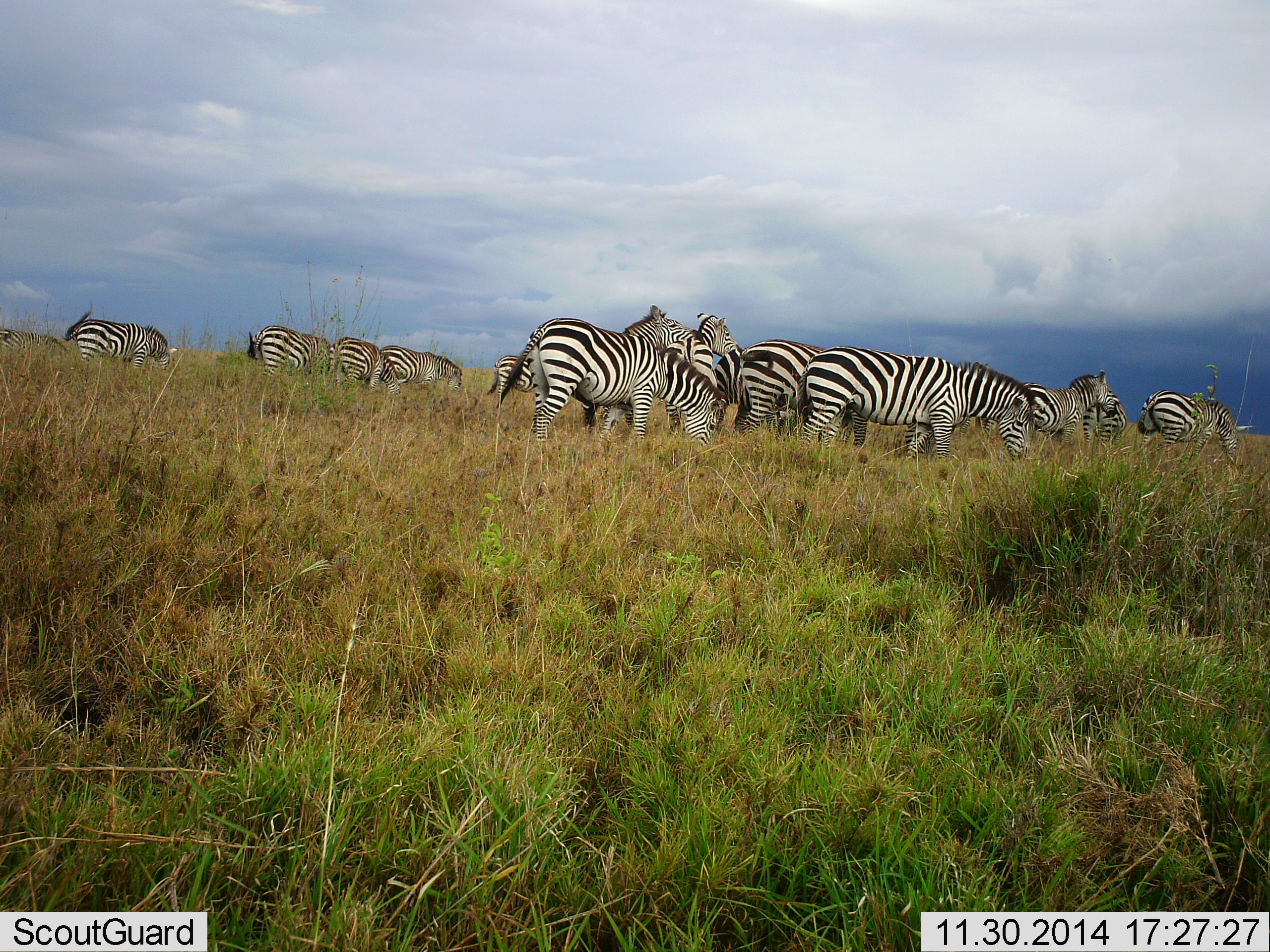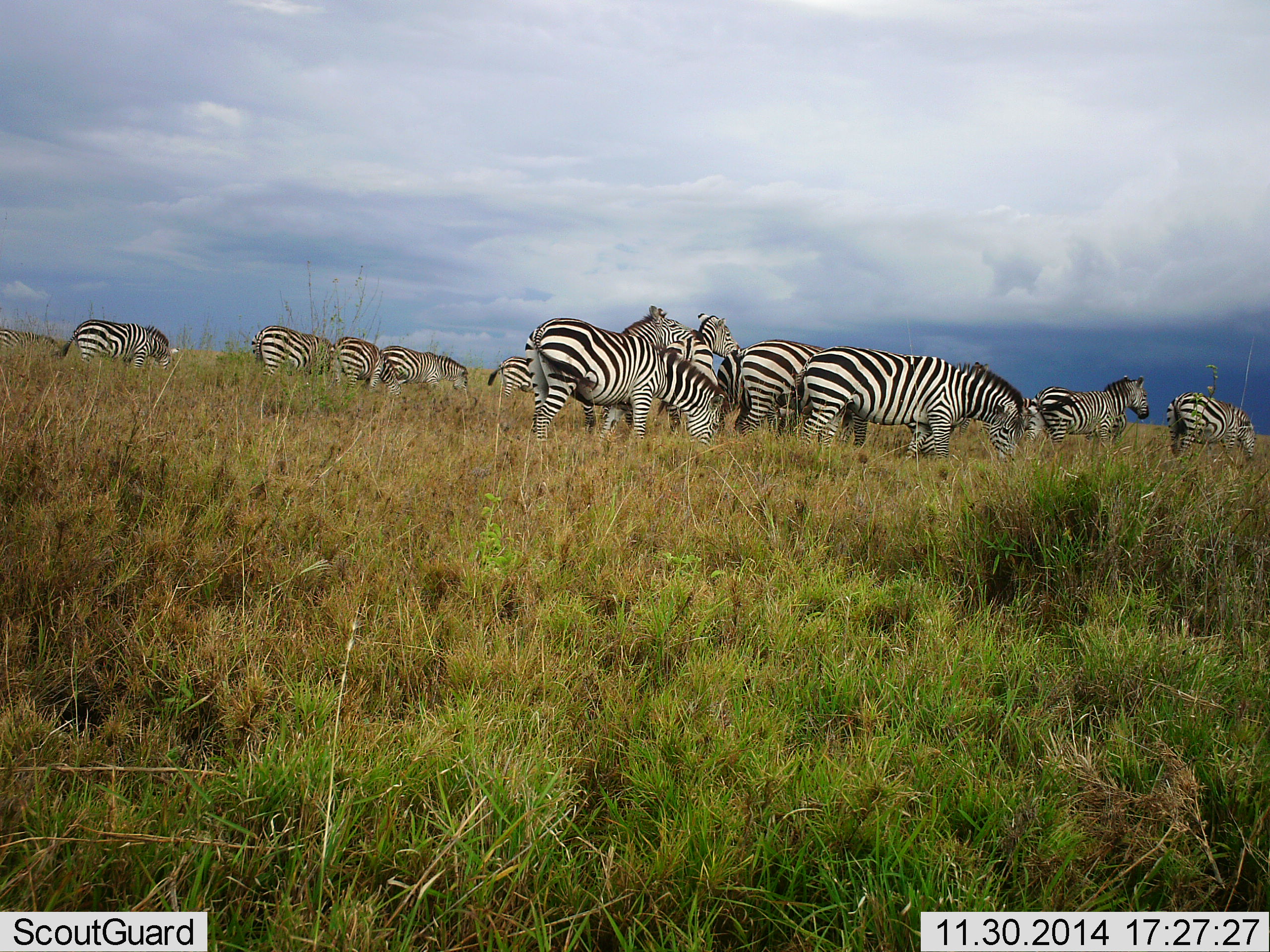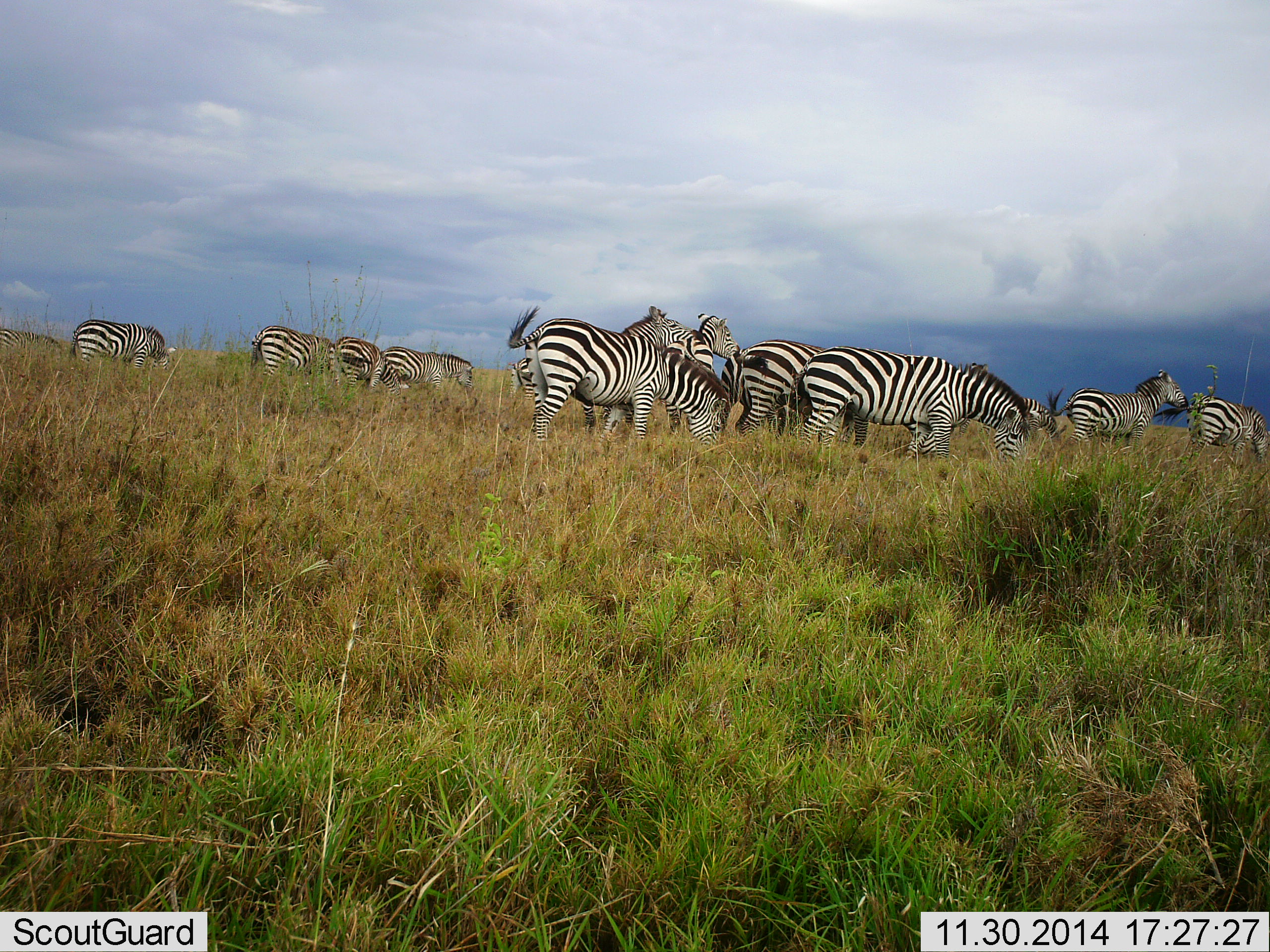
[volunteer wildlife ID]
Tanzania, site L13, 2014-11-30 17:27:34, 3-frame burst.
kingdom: Animalia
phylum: Chordata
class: Mammalia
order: Perissodactyla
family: Equidae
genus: Equus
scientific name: Equus quagga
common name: plains zebra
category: zebra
Zebra (plains zebra) (Equus quagga), count 11-50. Behavior (volunteer vote fractions): standing 70%, resting 0%, moving 40%, interacting 10%. Young present (vote fraction): 0%. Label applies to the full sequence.